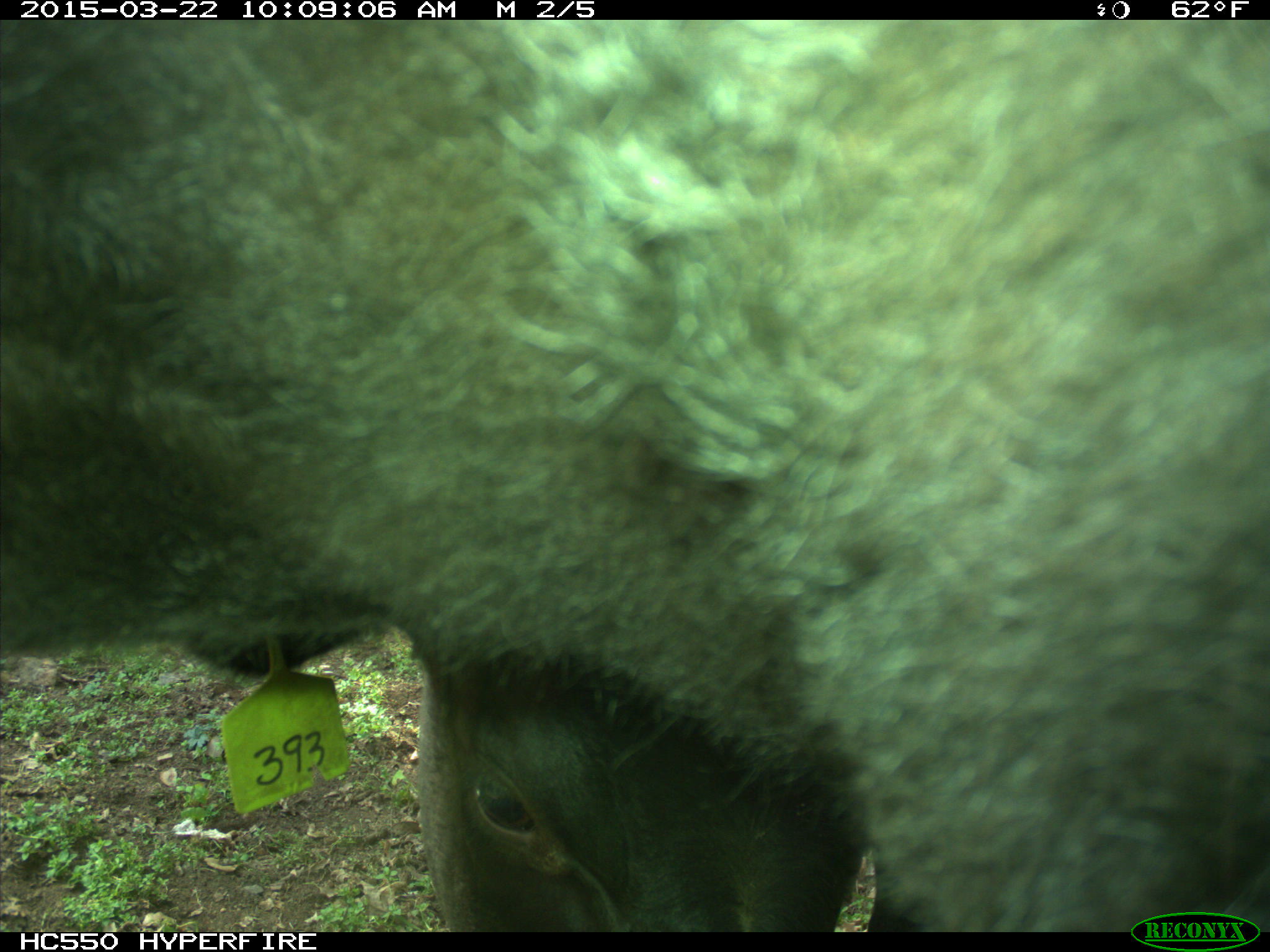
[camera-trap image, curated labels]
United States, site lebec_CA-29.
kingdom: Animalia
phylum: Chordata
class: Mammalia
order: Artiodactyla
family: Bovidae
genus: Bos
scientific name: Bos taurus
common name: domestic cow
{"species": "Bos taurus (domestic cow)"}